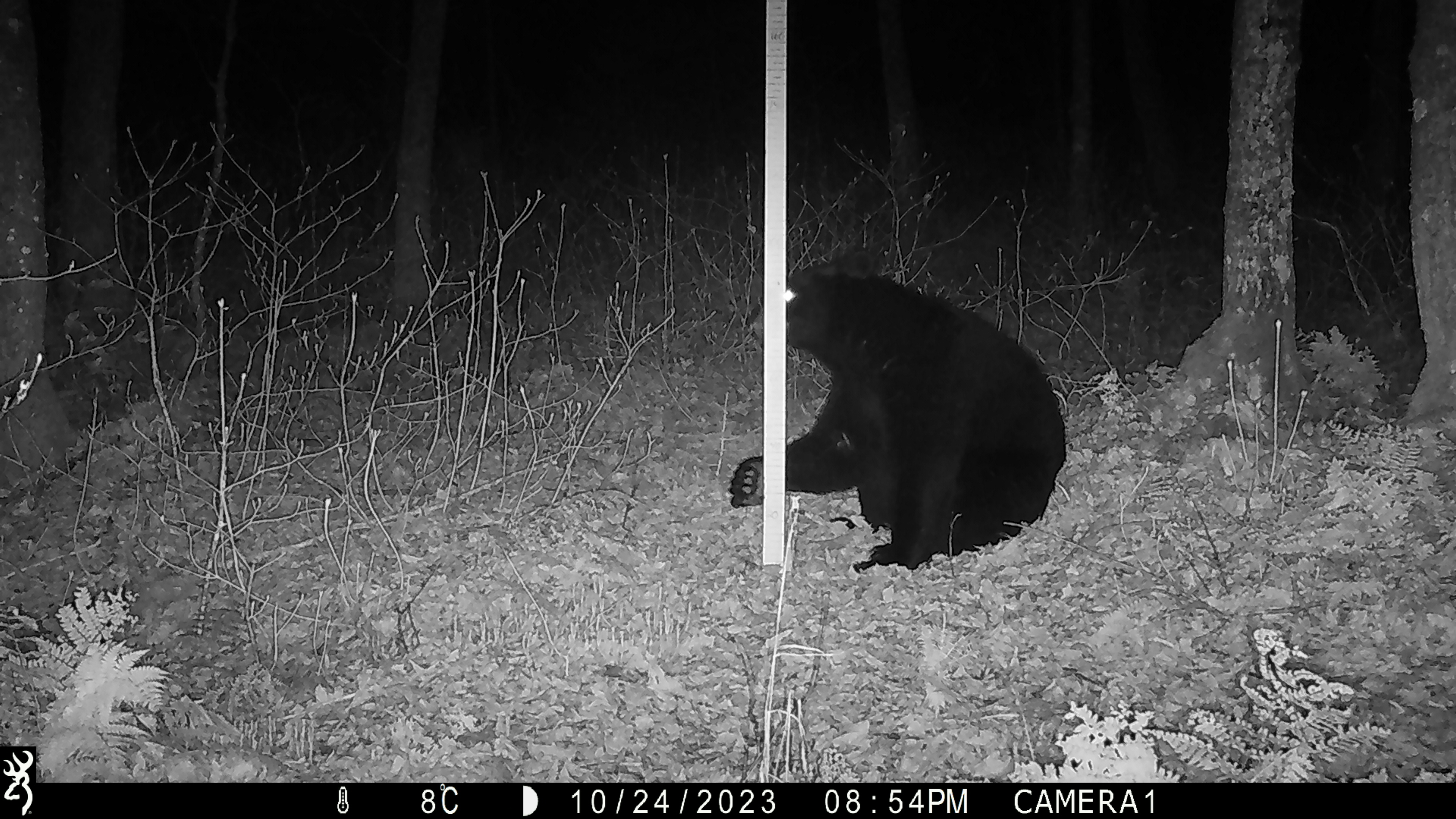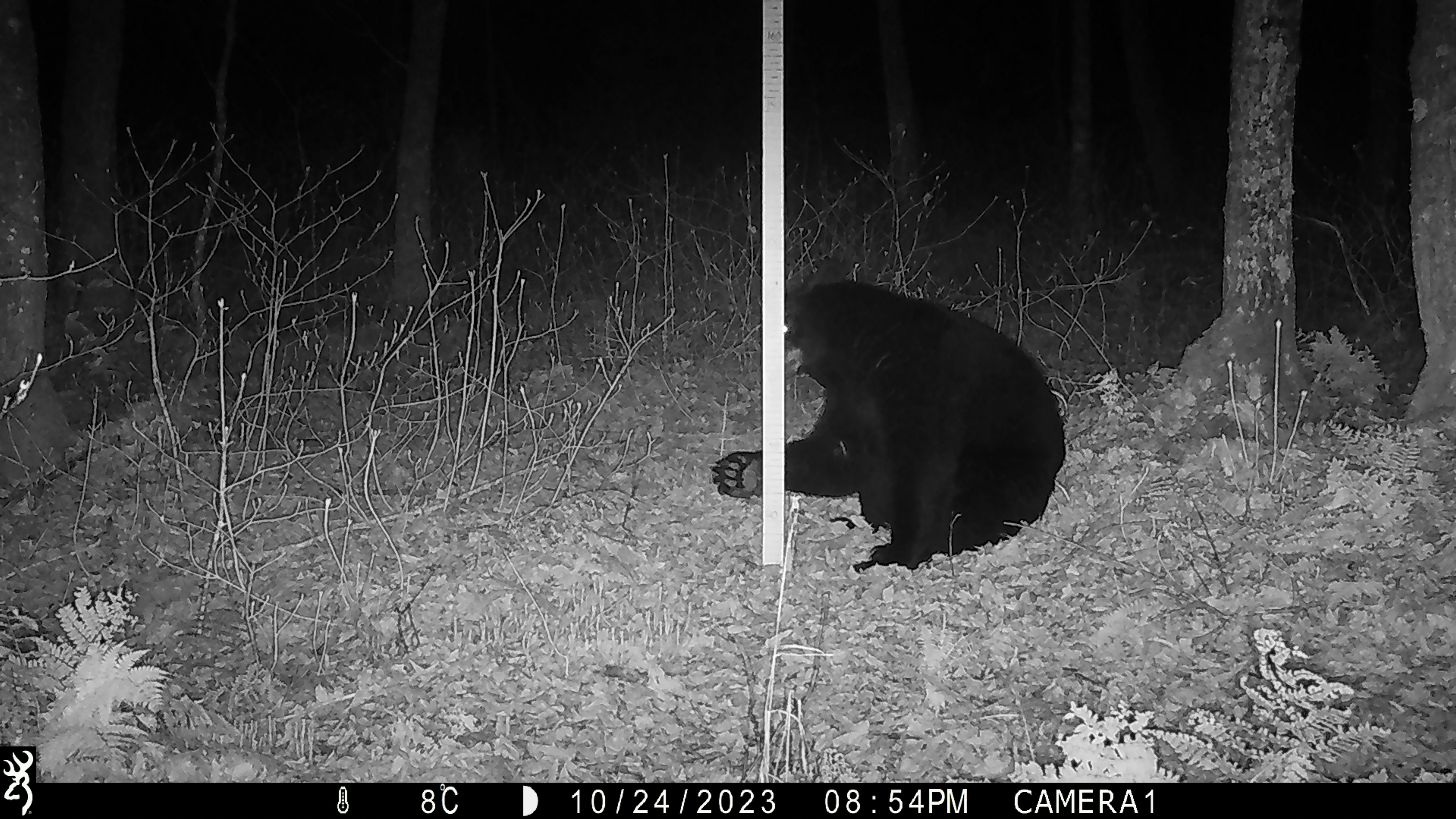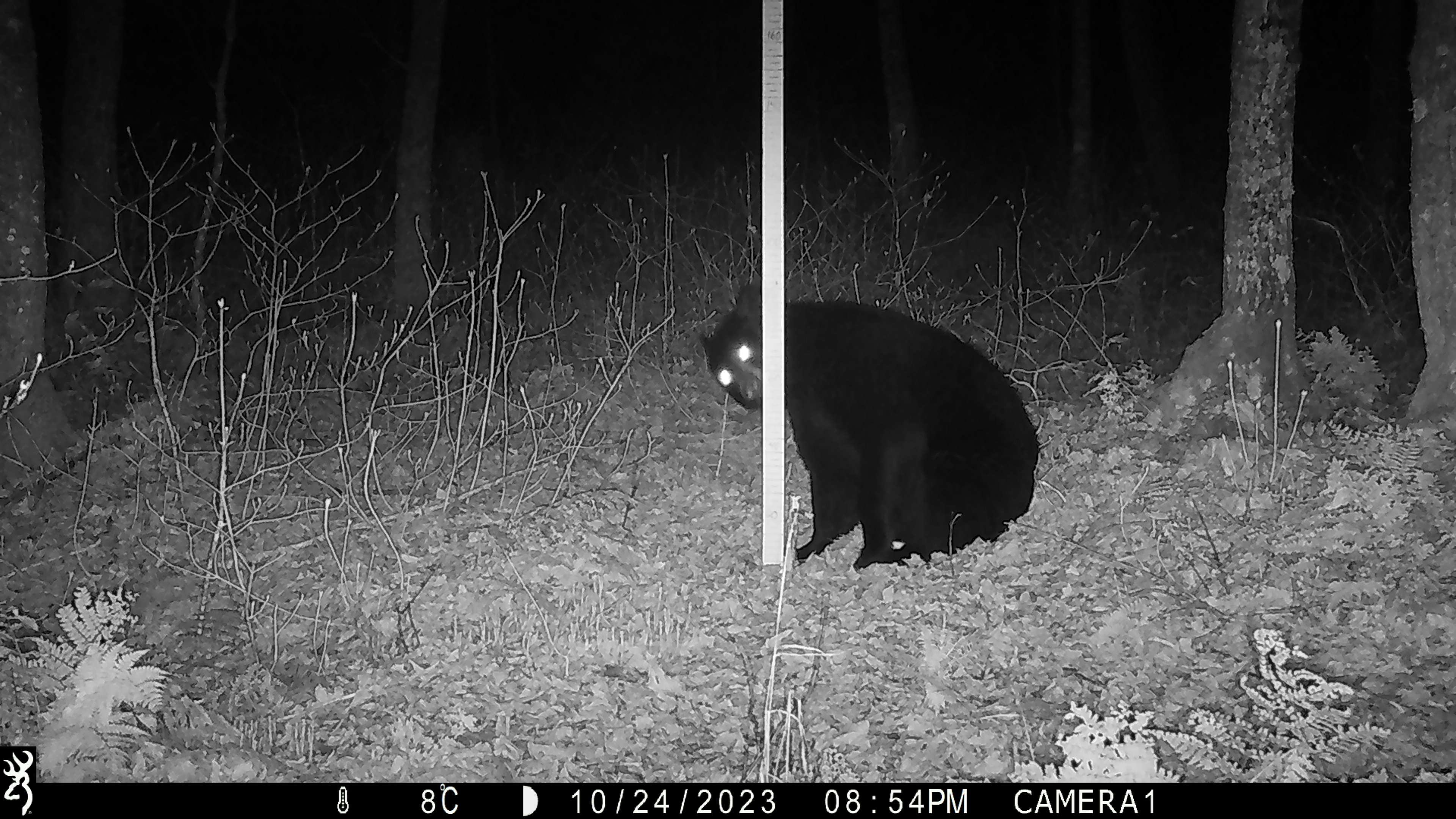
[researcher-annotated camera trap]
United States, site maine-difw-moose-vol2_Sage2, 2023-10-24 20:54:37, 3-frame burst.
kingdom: Animalia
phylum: Chordata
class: Mammalia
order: Carnivora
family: Ursidae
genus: Ursus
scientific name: Ursus americanus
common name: black bear